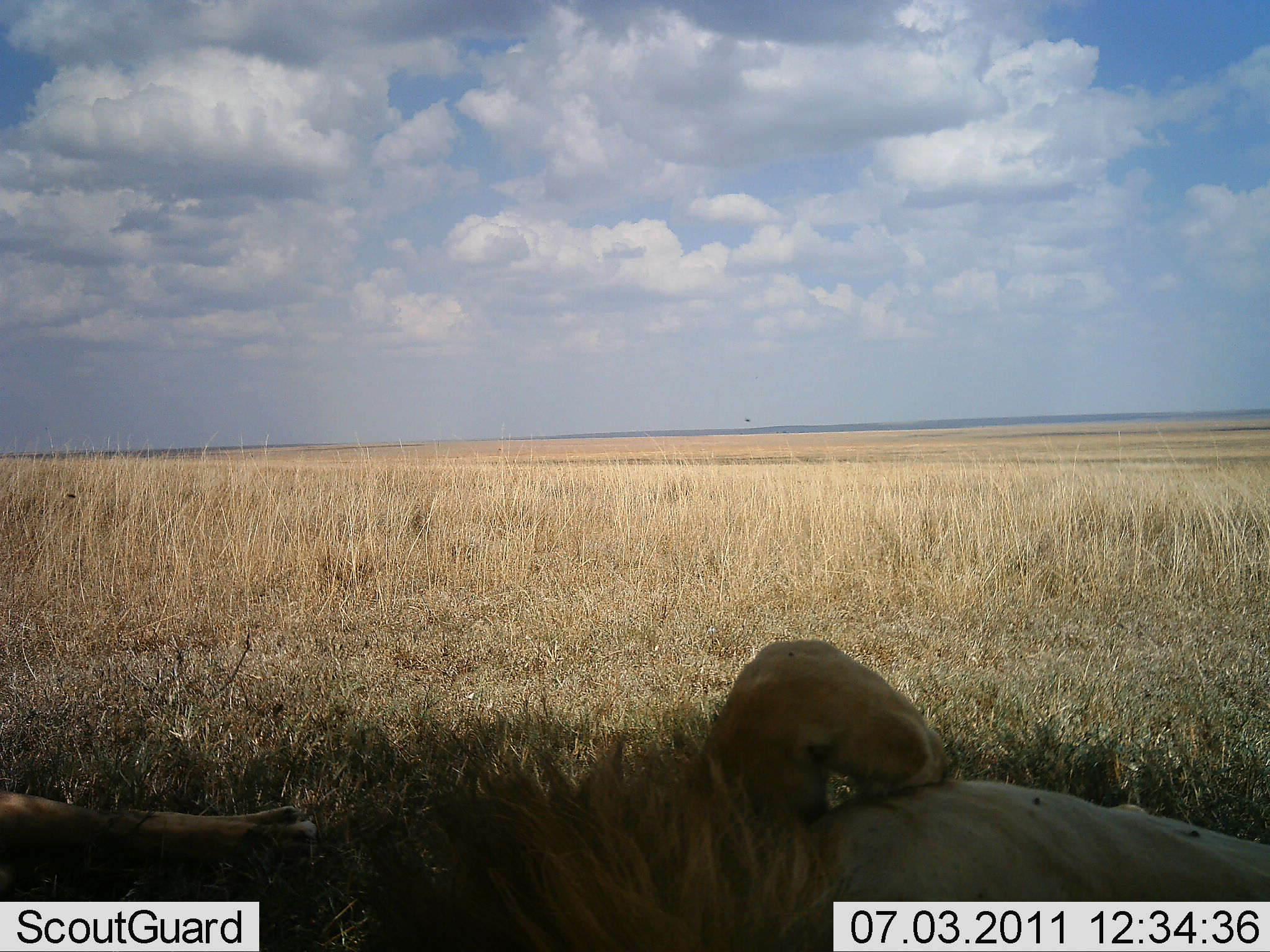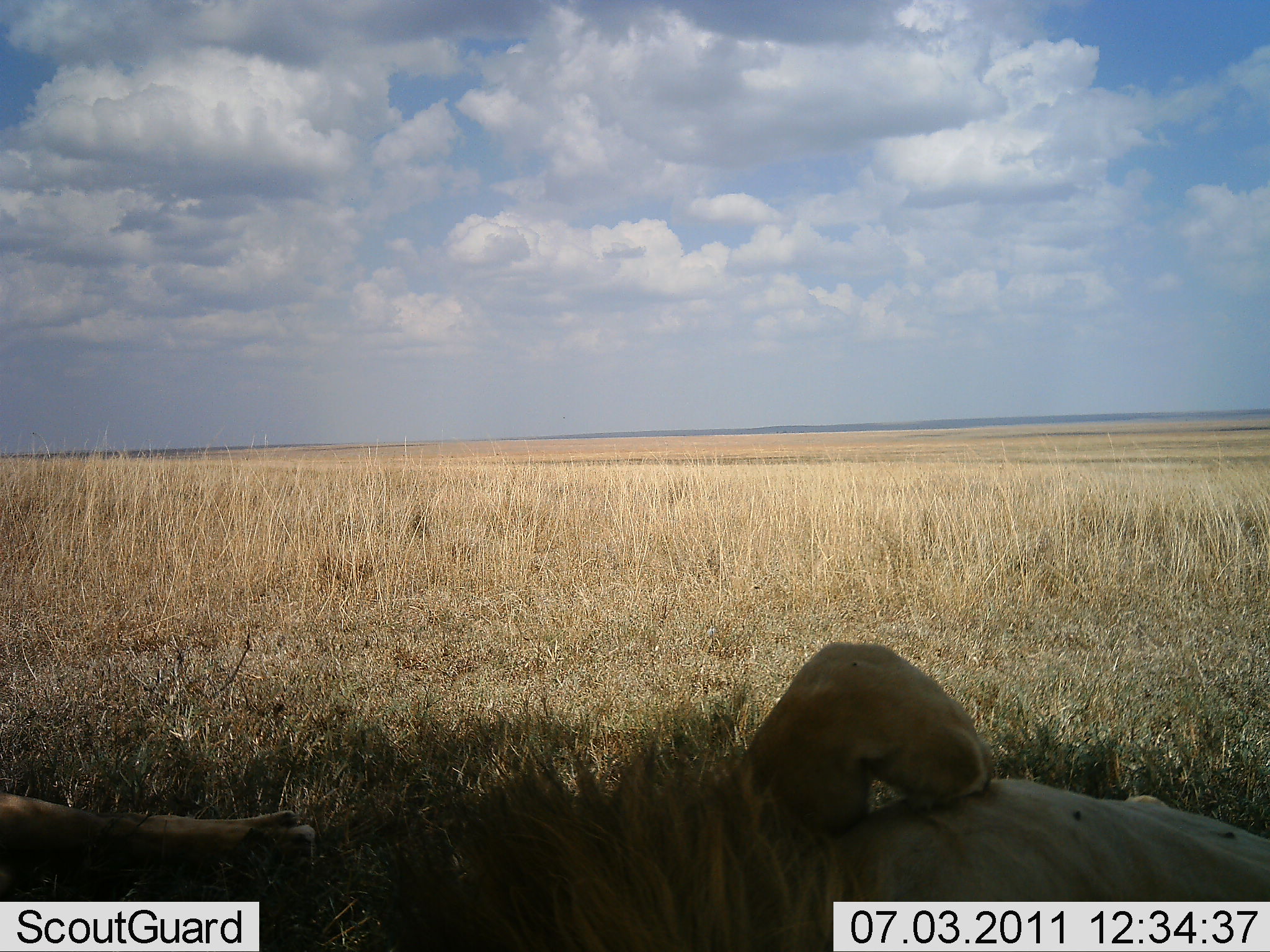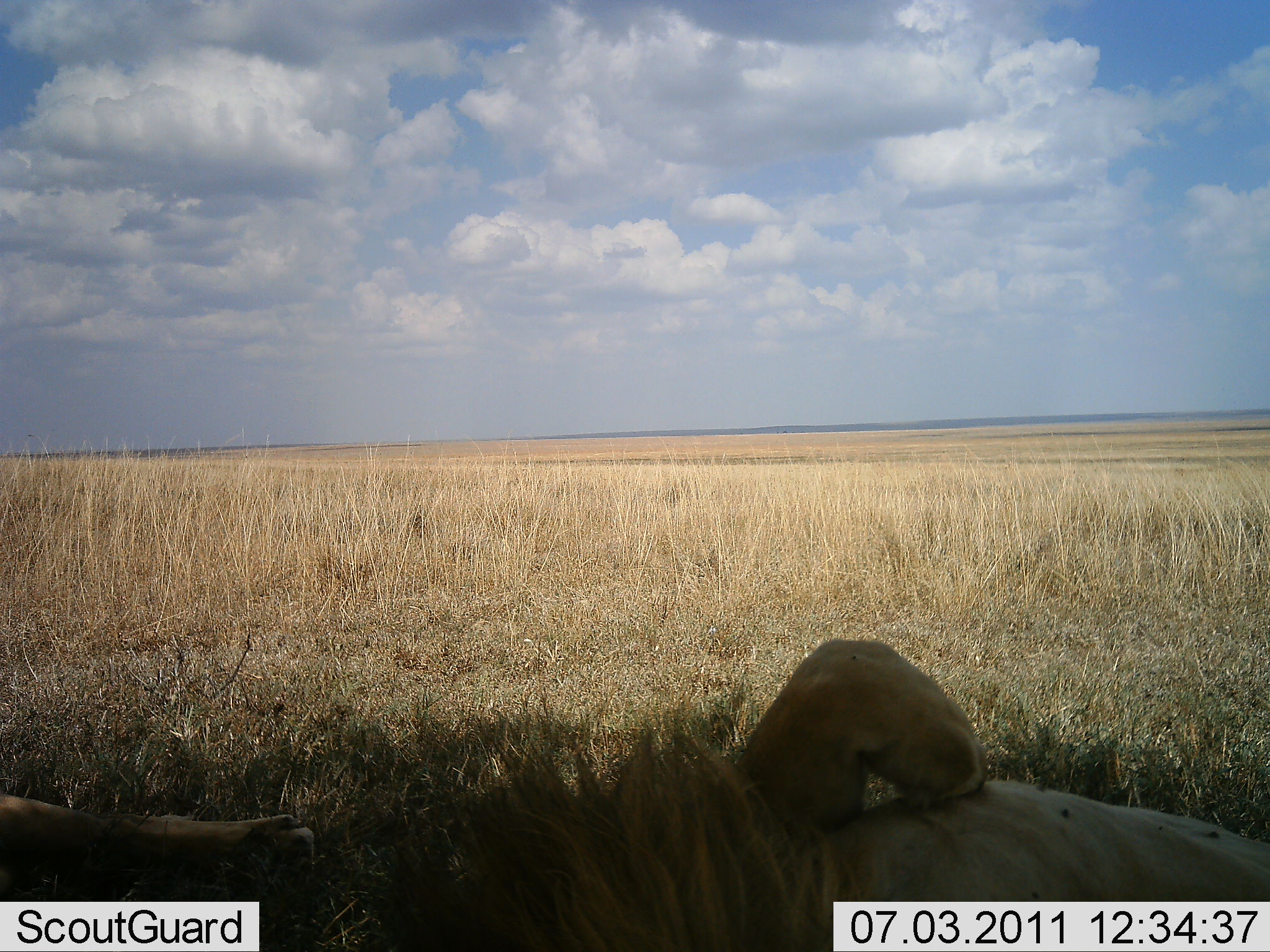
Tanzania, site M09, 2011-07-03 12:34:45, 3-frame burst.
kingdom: Animalia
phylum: Chordata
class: Mammalia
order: Carnivora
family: Felidae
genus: Panthera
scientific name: Panthera leo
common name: lion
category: lionmale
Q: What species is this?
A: Lionmale (lion) (Panthera leo).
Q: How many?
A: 1.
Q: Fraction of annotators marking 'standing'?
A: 0%.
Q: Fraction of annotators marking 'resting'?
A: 100%.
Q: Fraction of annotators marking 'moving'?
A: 0%.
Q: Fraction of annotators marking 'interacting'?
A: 8%.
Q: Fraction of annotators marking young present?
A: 0%.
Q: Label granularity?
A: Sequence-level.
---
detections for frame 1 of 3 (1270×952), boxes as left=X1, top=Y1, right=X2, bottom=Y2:
animal: left=729, top=638, right=908, bottom=699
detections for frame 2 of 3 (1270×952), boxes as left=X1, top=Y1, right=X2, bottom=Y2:
animal: left=464, top=643, right=1270, bottom=951; left=0, top=793, right=316, bottom=868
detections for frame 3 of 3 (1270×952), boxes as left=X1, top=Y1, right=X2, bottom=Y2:
animal: left=497, top=638, right=1104, bottom=803